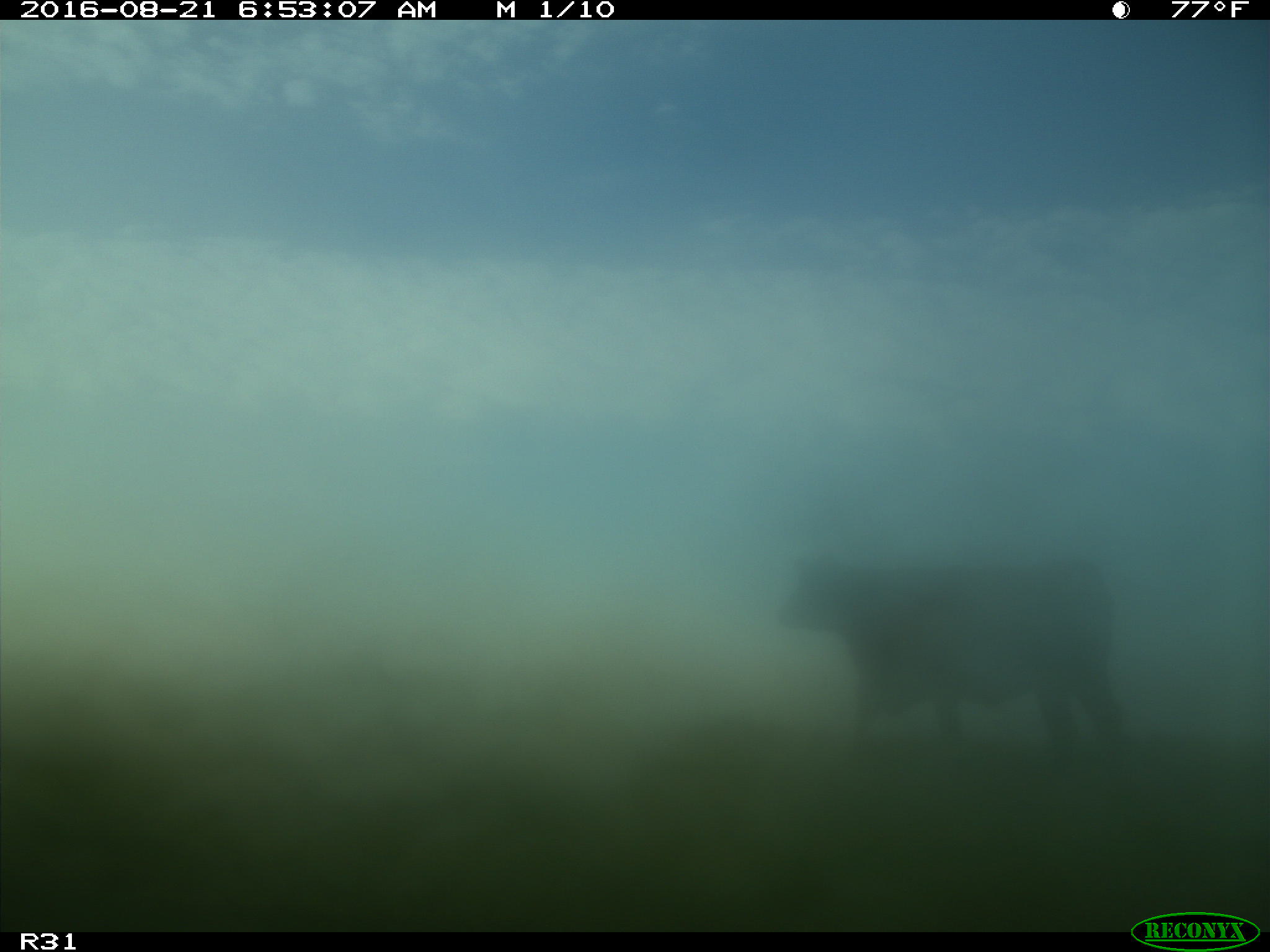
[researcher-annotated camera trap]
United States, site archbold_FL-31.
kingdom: Animalia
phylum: Chordata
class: Mammalia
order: Artiodactyla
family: Bovidae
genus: Bos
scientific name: Bos taurus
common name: domestic cow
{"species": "Bos taurus (domestic cow)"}